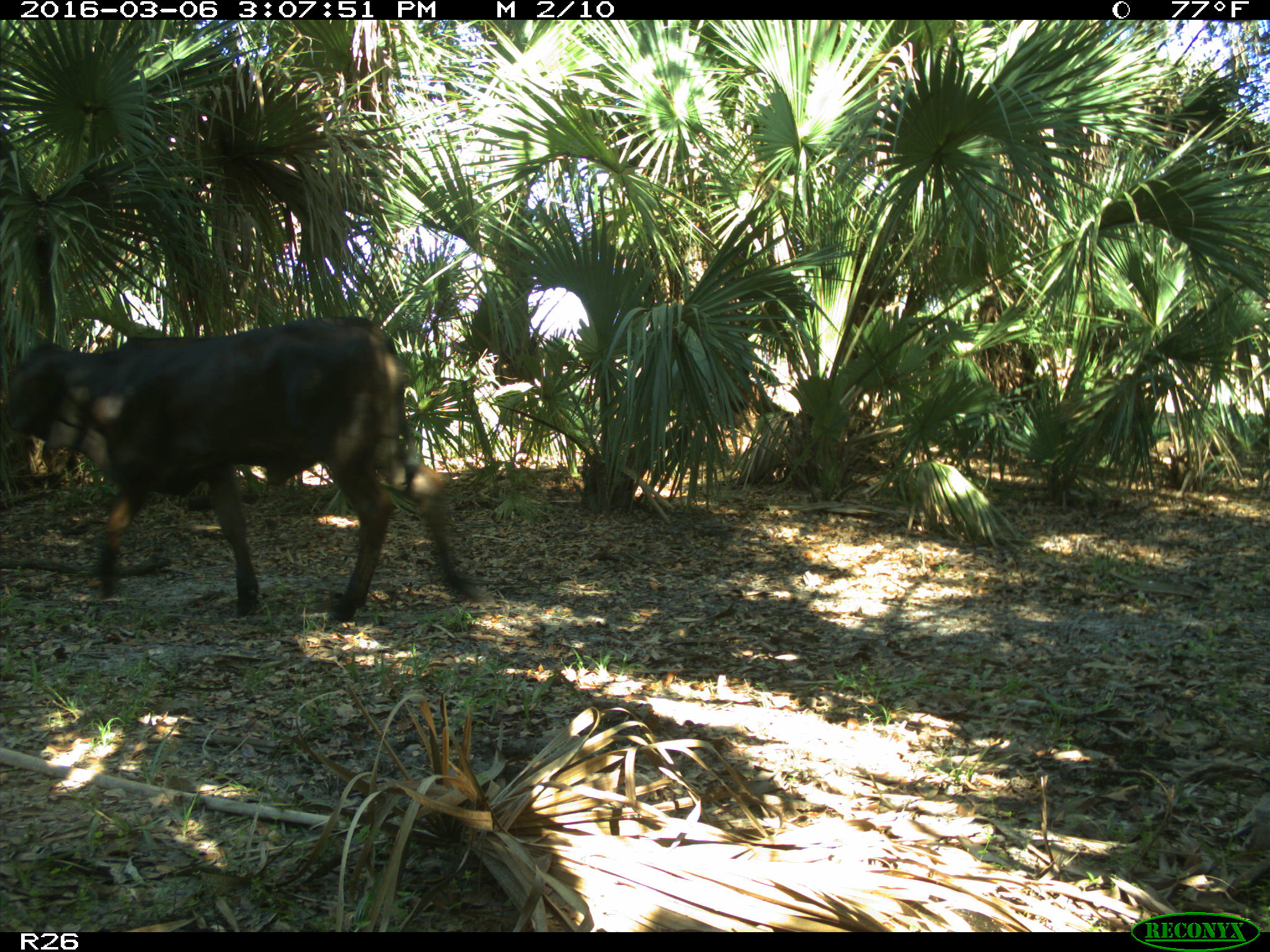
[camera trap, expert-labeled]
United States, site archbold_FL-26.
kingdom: Animalia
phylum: Chordata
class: Mammalia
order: Artiodactyla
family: Bovidae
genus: Bos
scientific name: Bos taurus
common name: domestic cow